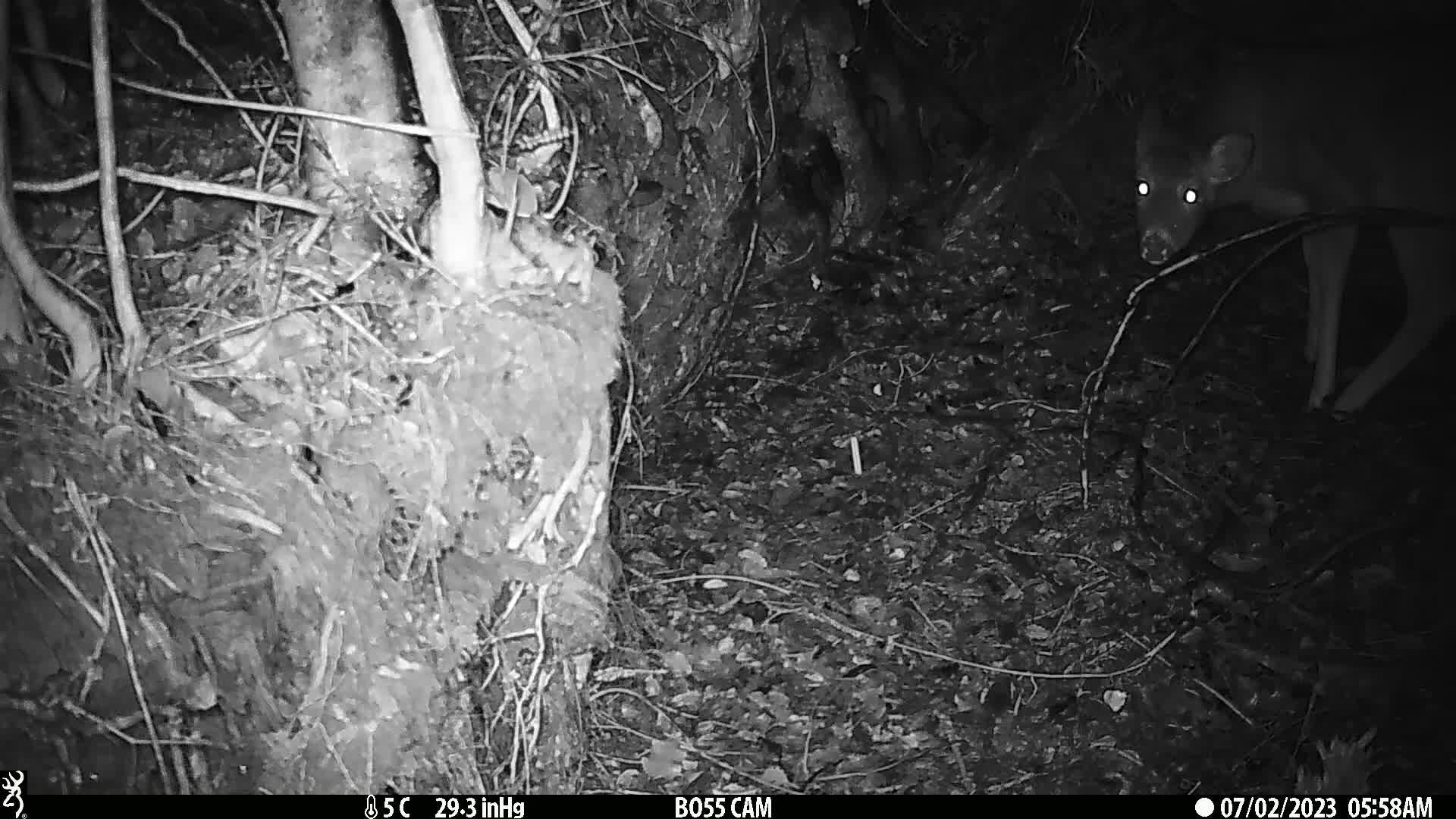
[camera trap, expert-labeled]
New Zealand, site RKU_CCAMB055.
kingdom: Animalia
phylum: Chordata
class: Mammalia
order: Artiodactyla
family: Cervidae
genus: Odocoileus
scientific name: Odocoileus virginianus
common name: white-tailed deer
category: white tailed deer